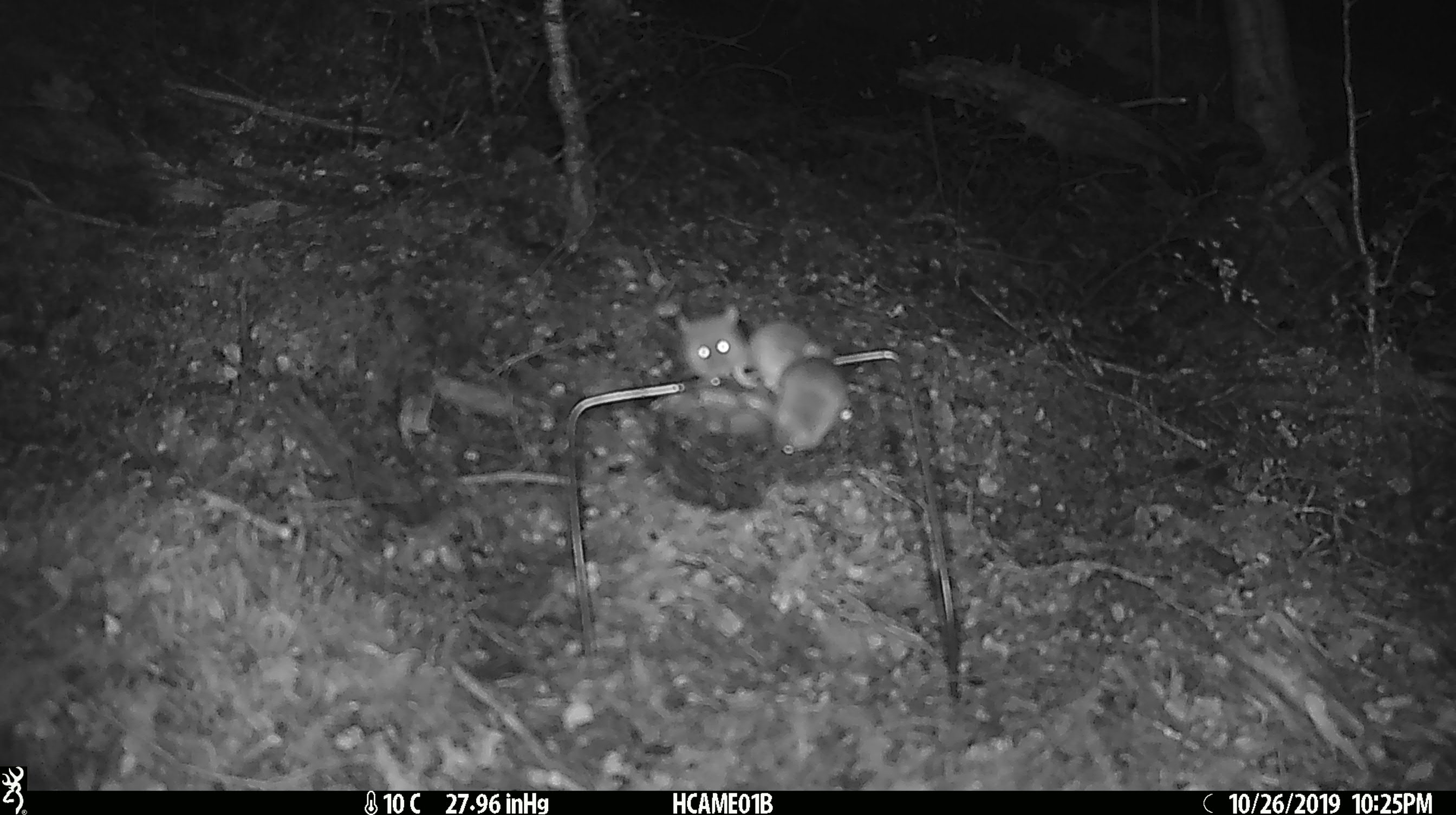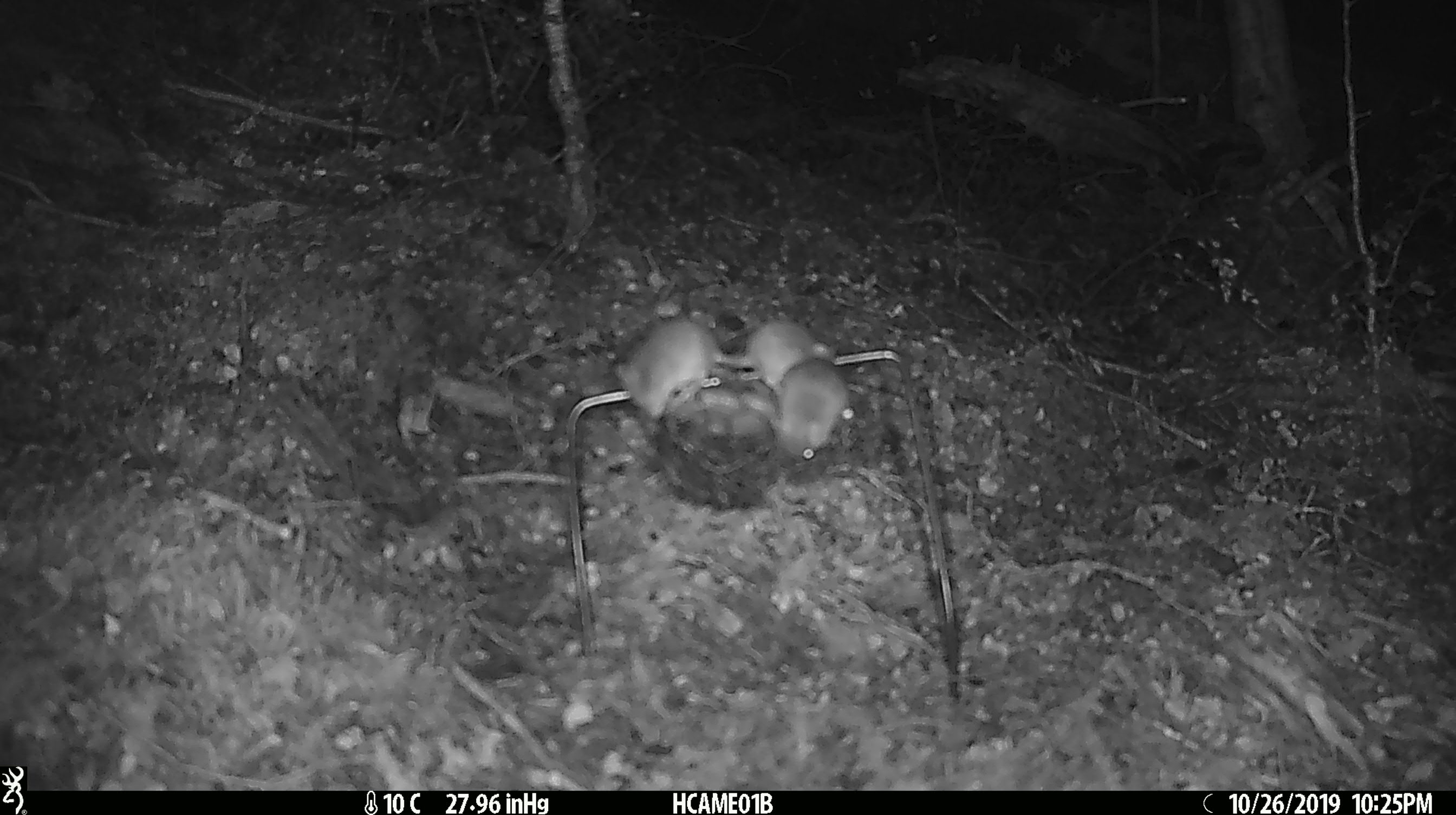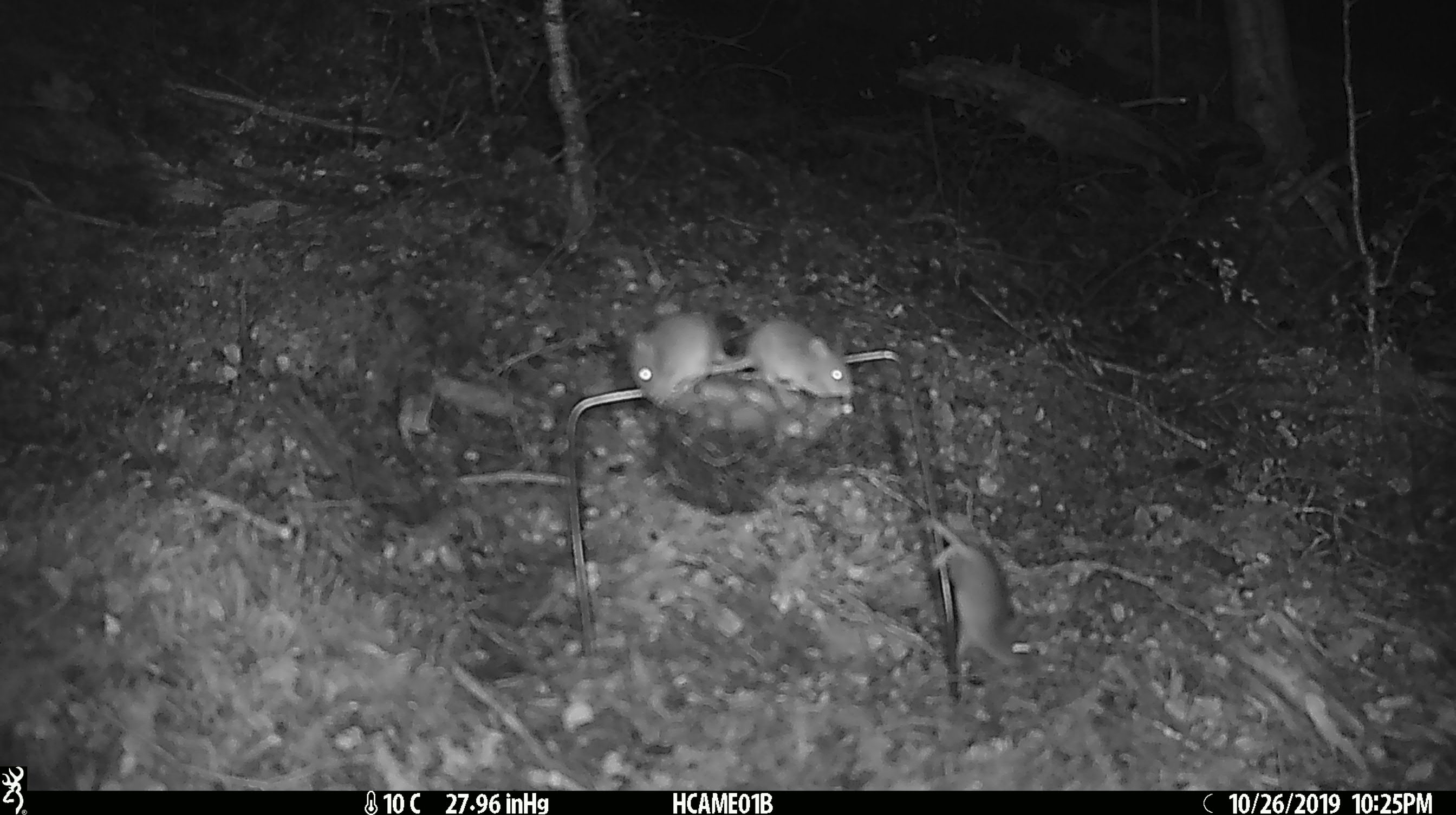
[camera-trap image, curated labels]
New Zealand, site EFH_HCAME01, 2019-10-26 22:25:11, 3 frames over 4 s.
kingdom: Animalia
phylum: Chordata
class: Mammalia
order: Rodentia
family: Muridae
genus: Mus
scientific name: Mus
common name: mouse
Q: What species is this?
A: Mouse (Mus).